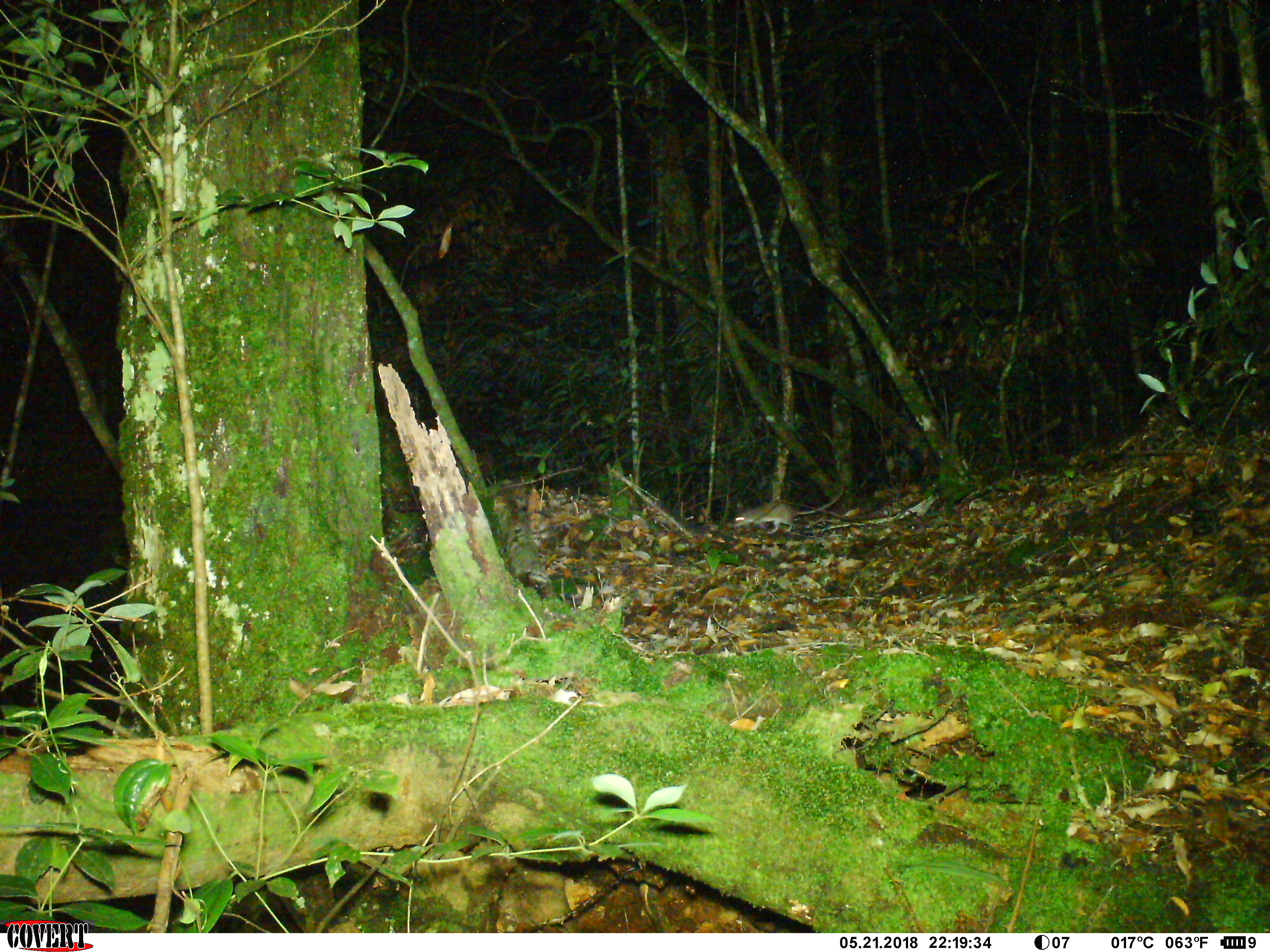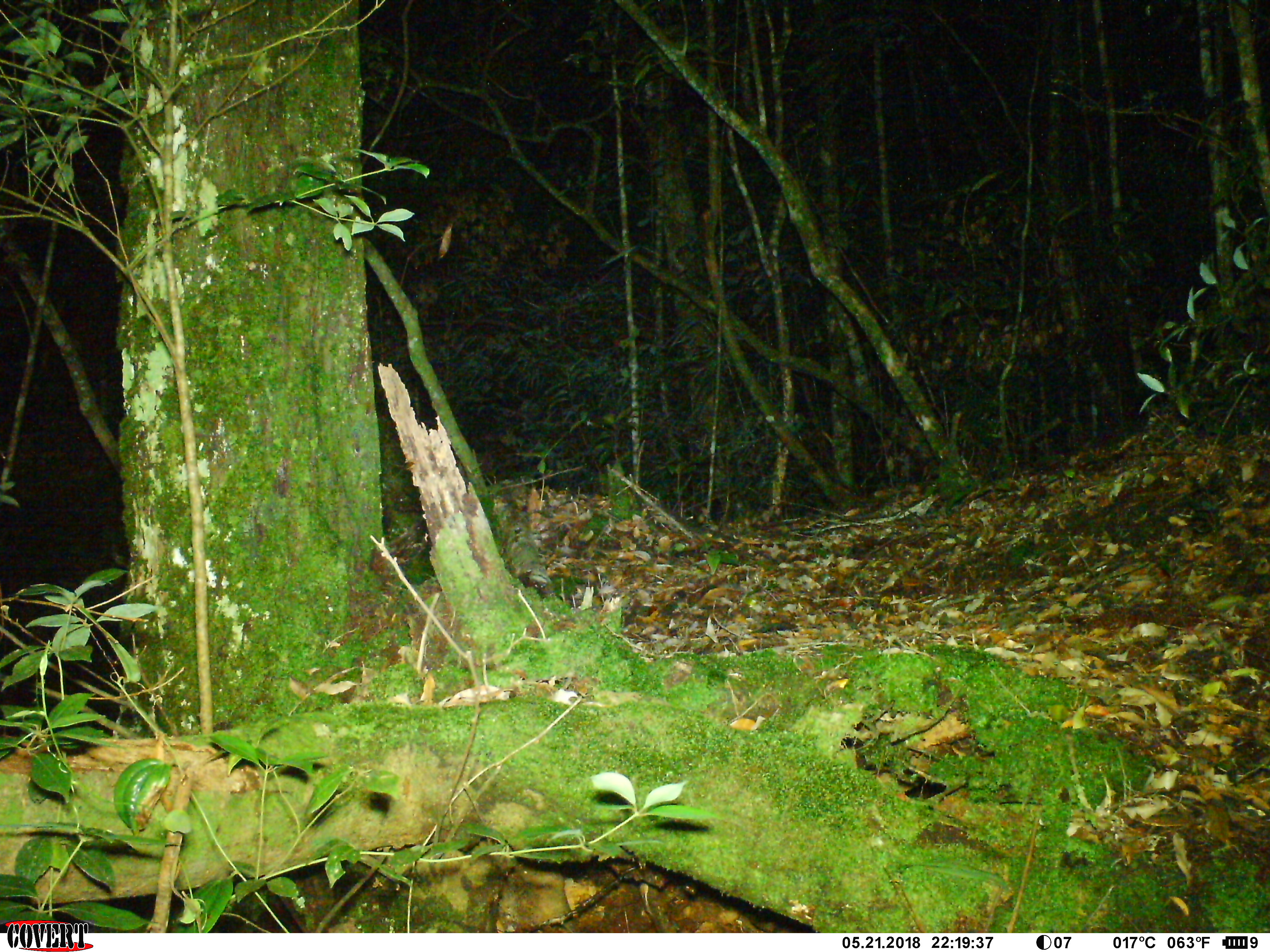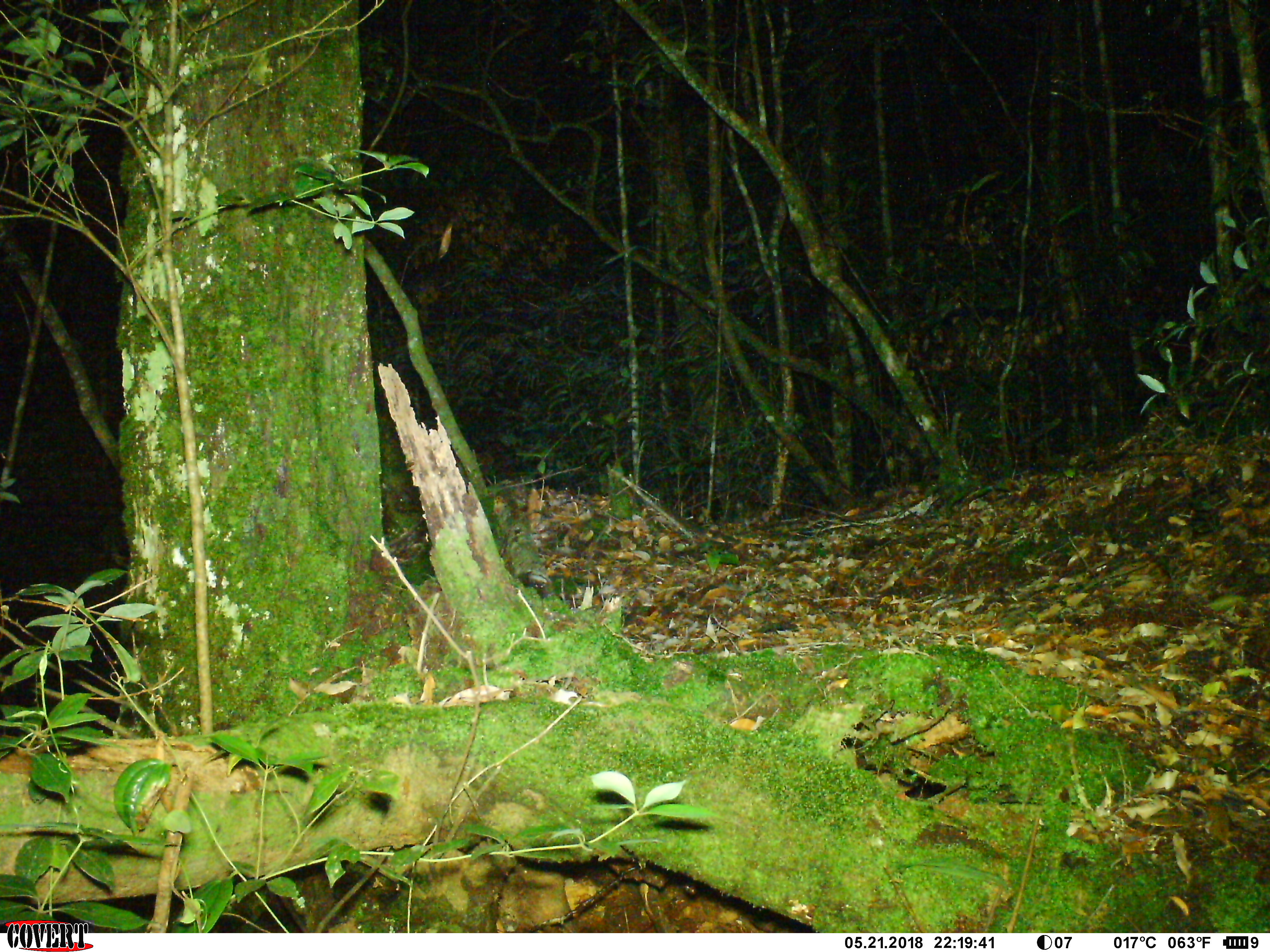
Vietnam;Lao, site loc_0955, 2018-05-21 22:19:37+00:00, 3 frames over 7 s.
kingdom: Animalia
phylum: Chordata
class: Mammalia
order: Rodentia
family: Muridae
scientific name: Muridae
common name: old-world mice and rats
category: unidentified murid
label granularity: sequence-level